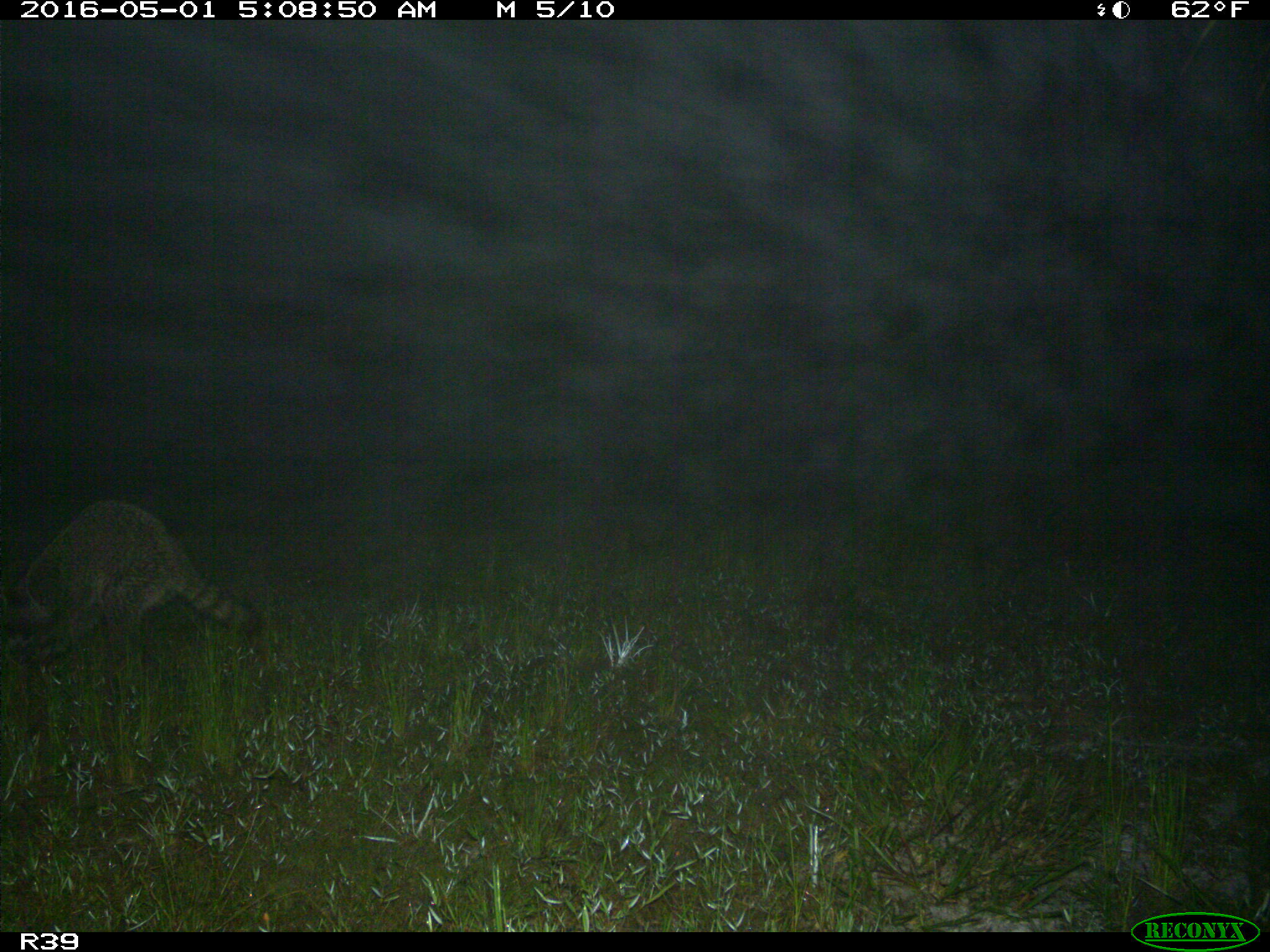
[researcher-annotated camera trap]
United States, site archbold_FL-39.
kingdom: Animalia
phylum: Chordata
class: Mammalia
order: Carnivora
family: Procyonidae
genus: Procyon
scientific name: Procyon lotor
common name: common raccoon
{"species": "Procyon lotor (common raccoon)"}